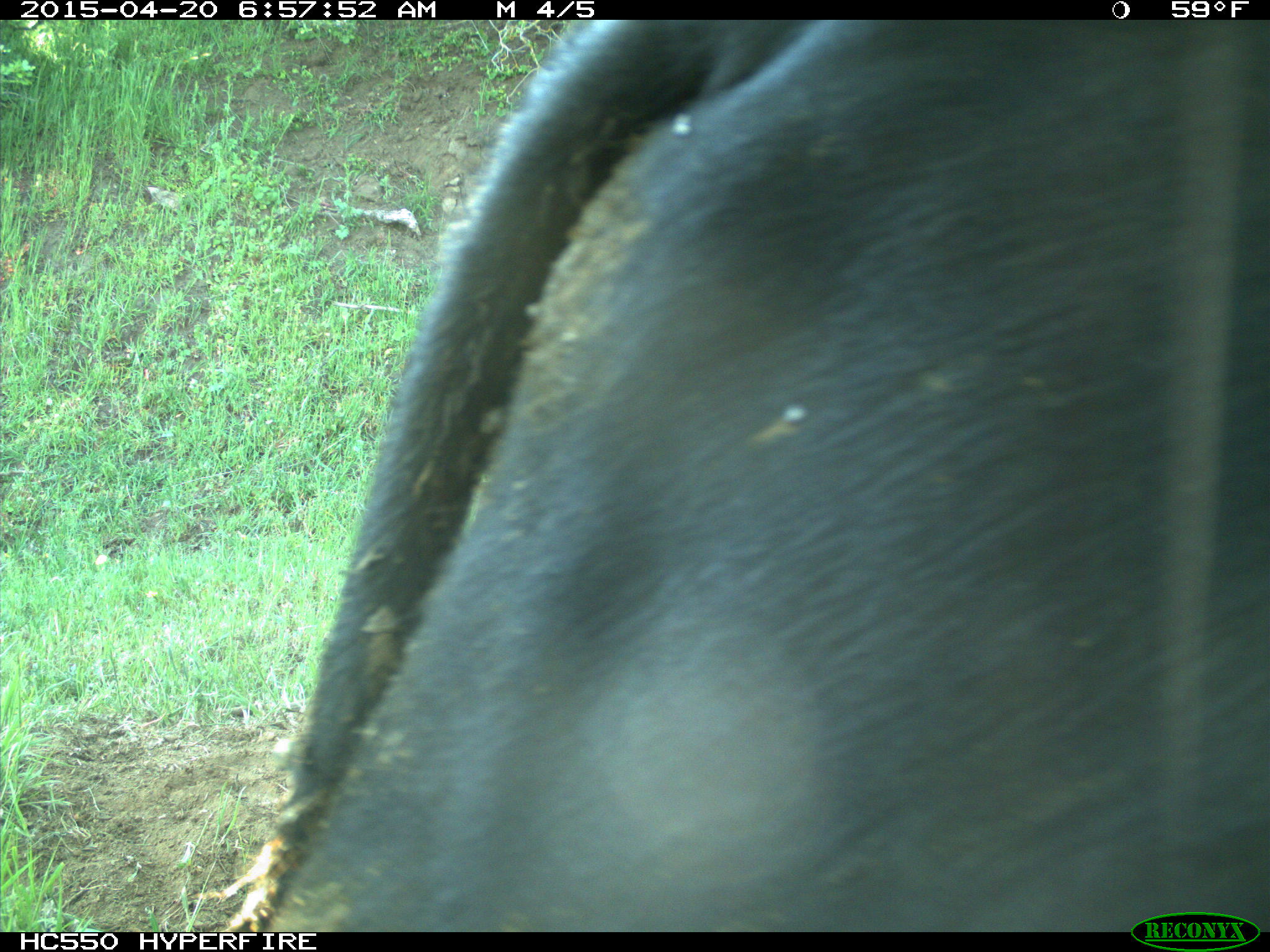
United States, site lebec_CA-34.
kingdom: Animalia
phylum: Chordata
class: Mammalia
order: Artiodactyla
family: Bovidae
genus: Bos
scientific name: Bos taurus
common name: domestic cow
Bos taurus (domestic cow).